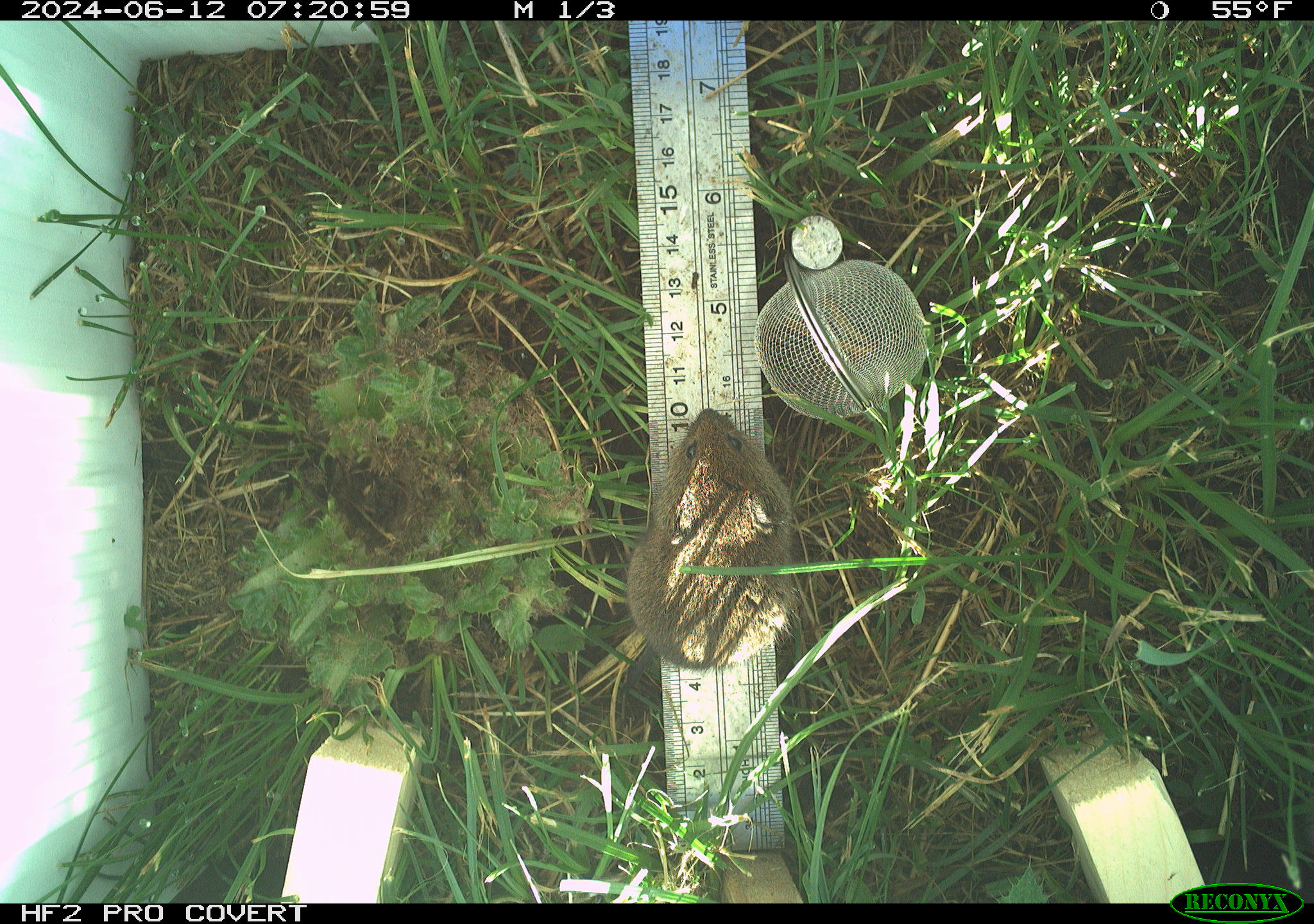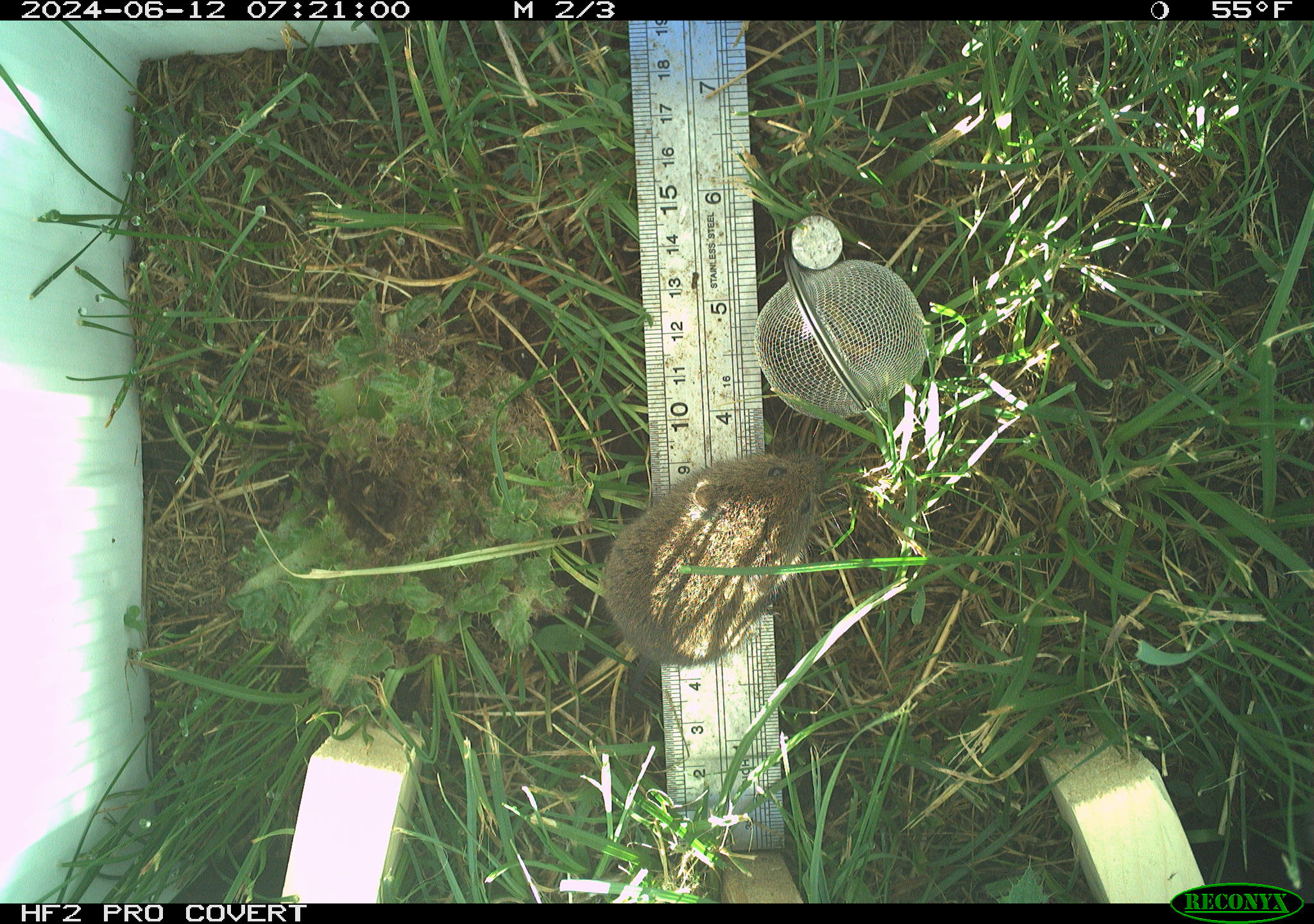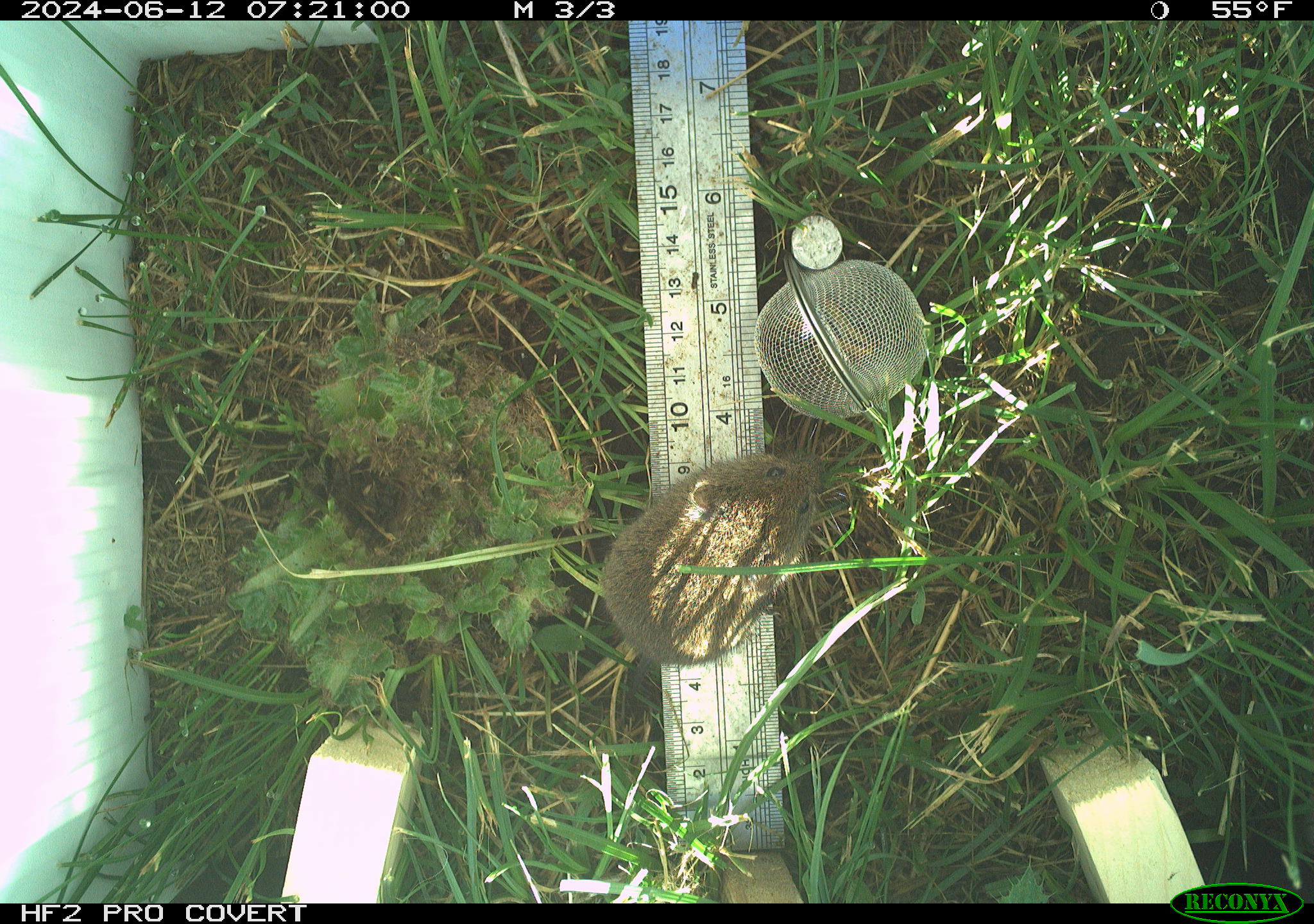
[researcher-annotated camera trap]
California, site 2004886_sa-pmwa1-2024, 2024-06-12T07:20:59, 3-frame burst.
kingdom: Animalia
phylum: Chordata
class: Mammalia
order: Rodentia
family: Cricetidae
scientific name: Arvicolinae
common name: voles, lemmings, and muskrats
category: arvicolinae subfamily